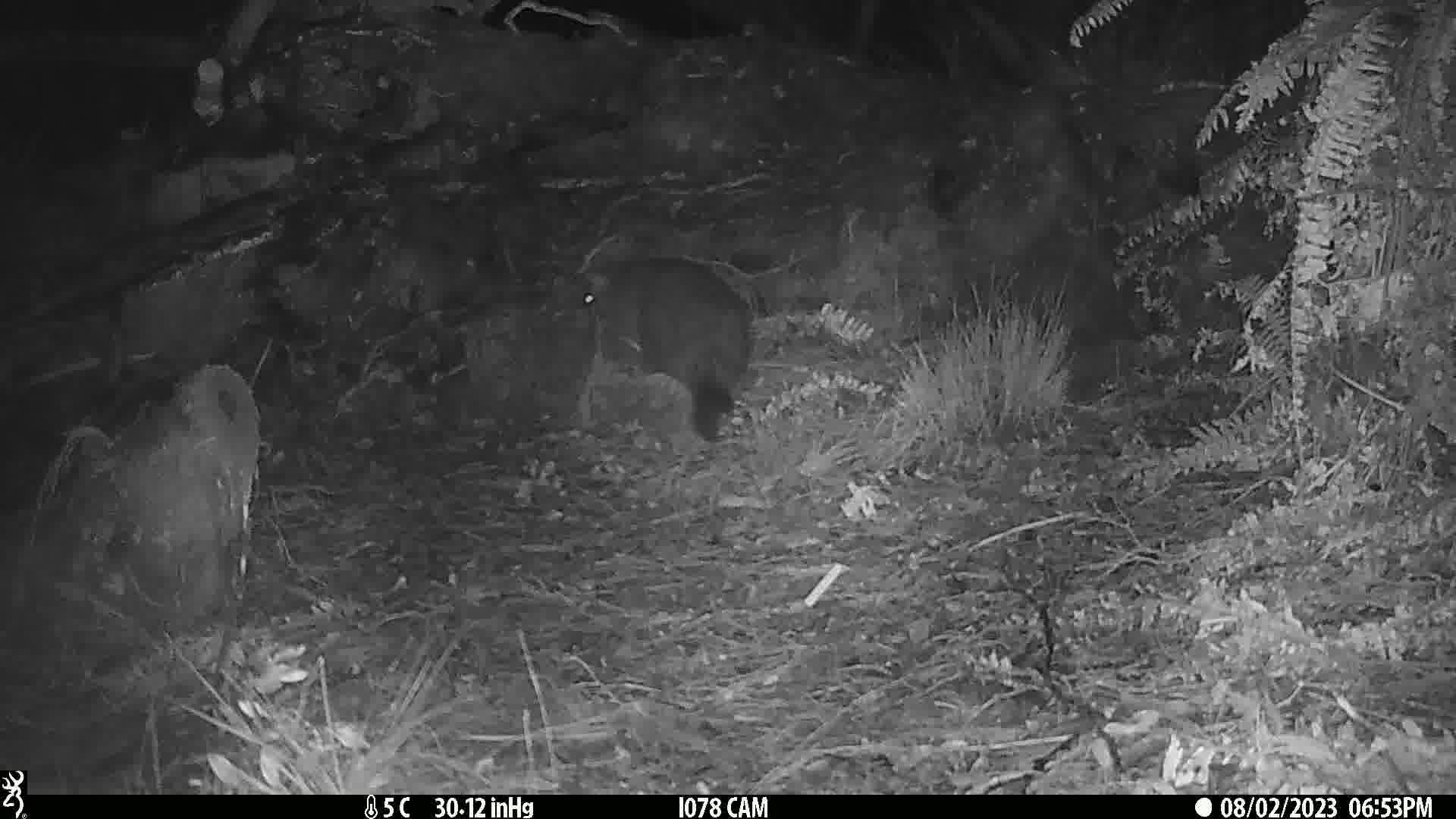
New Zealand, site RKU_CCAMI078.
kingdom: Animalia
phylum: Chordata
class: Mammalia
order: Diprotodontia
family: Phalangeridae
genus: Trichosurus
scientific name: Trichosurus vulpecula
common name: common brushtail possum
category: possum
Possum (common brushtail possum) (Trichosurus vulpecula).